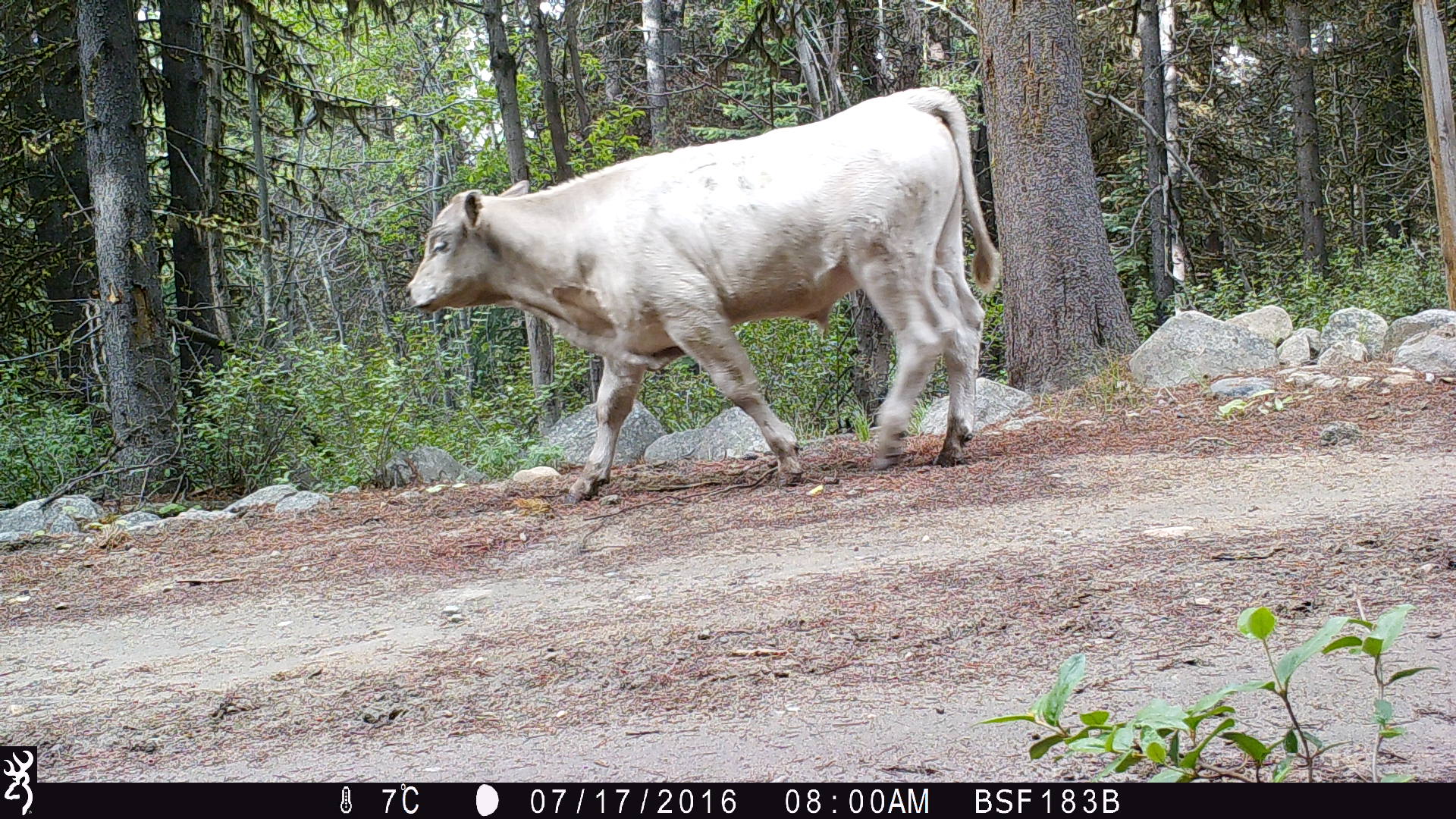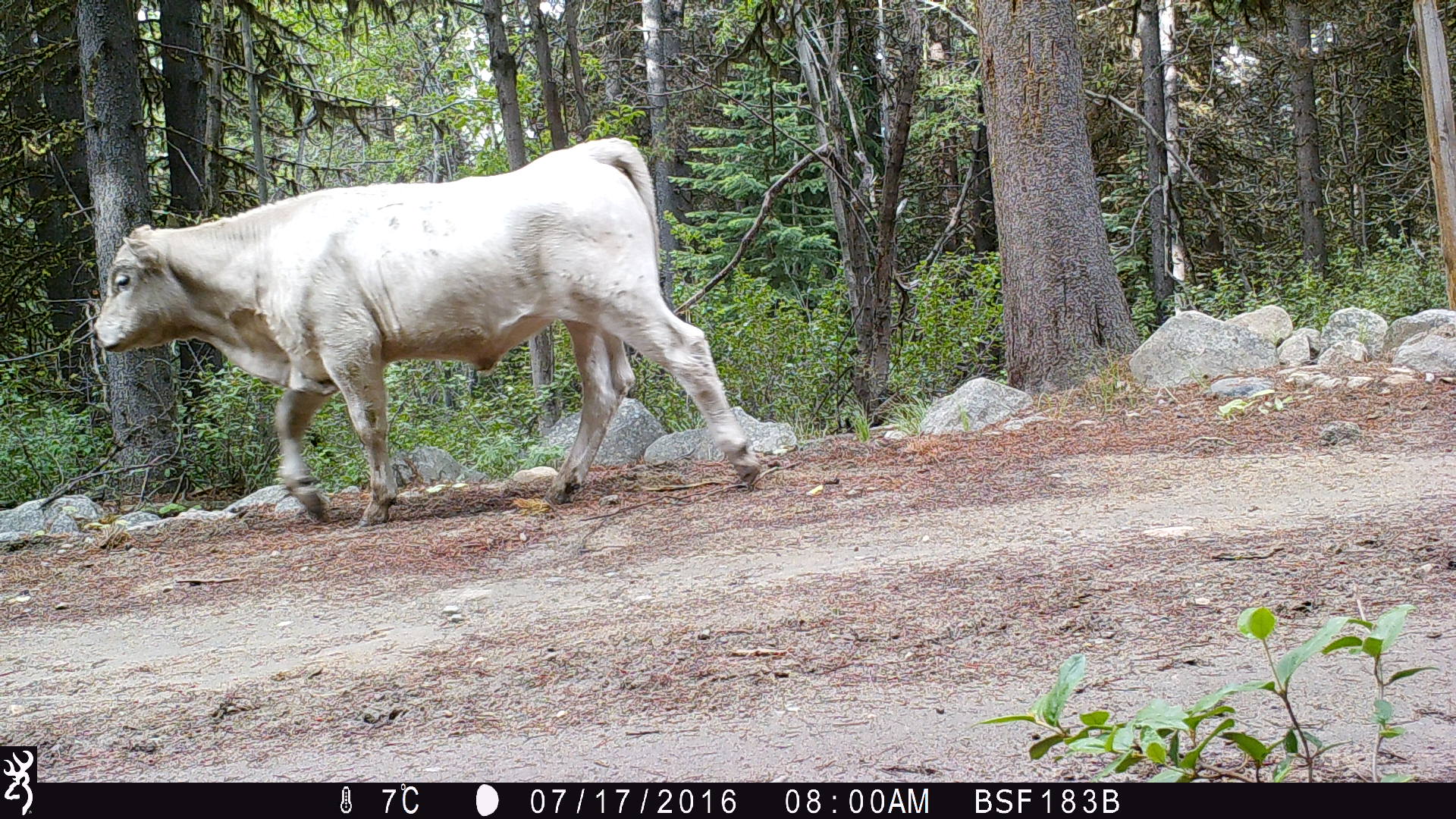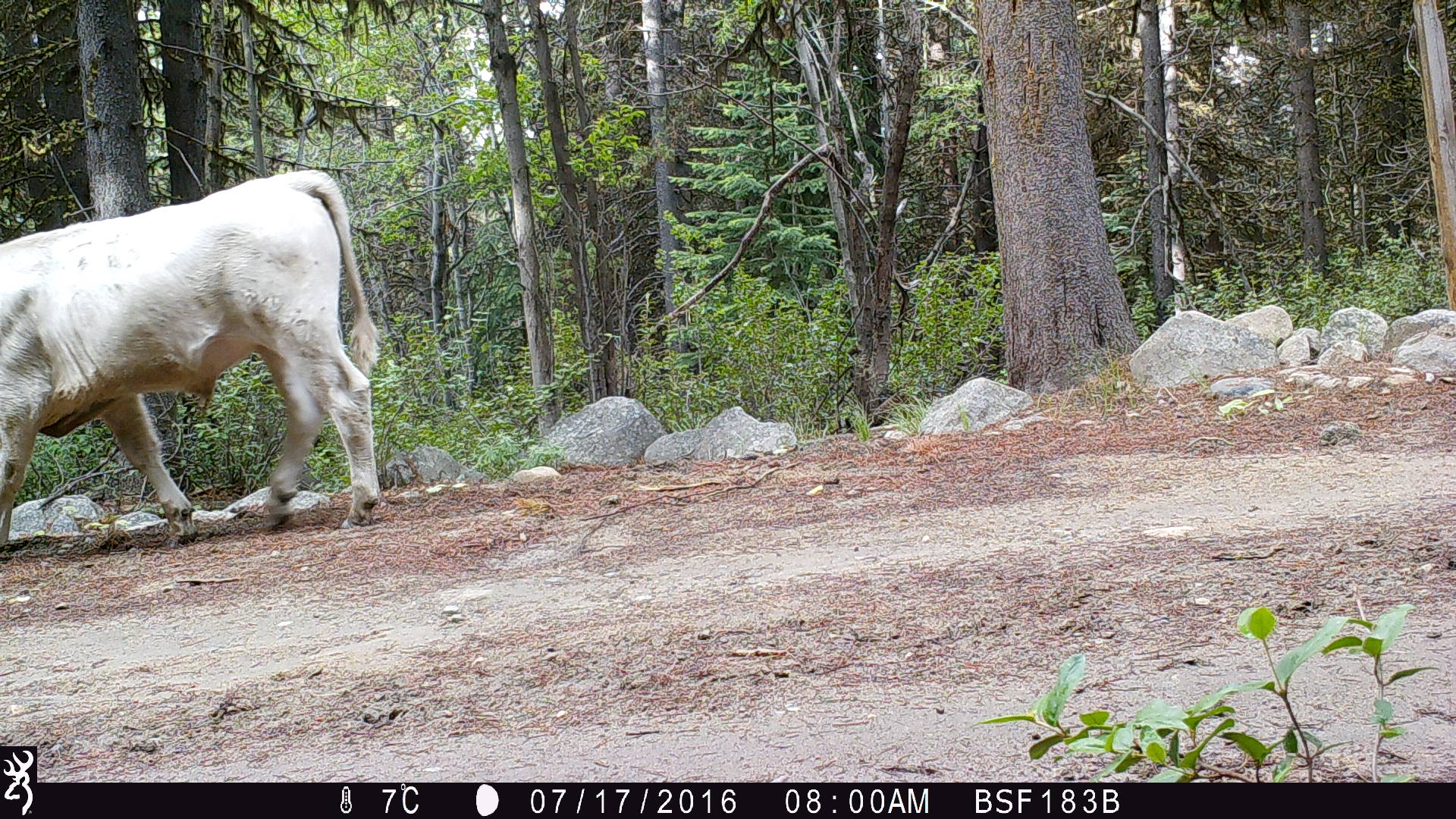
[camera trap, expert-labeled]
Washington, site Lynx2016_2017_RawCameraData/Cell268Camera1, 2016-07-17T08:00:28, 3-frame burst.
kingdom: Animalia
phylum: Chordata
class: Mammalia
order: Artiodactyla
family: Bovidae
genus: Bos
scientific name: Bos taurus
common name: domestic cattle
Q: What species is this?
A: Domestic cattle (Bos taurus).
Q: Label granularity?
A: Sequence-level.